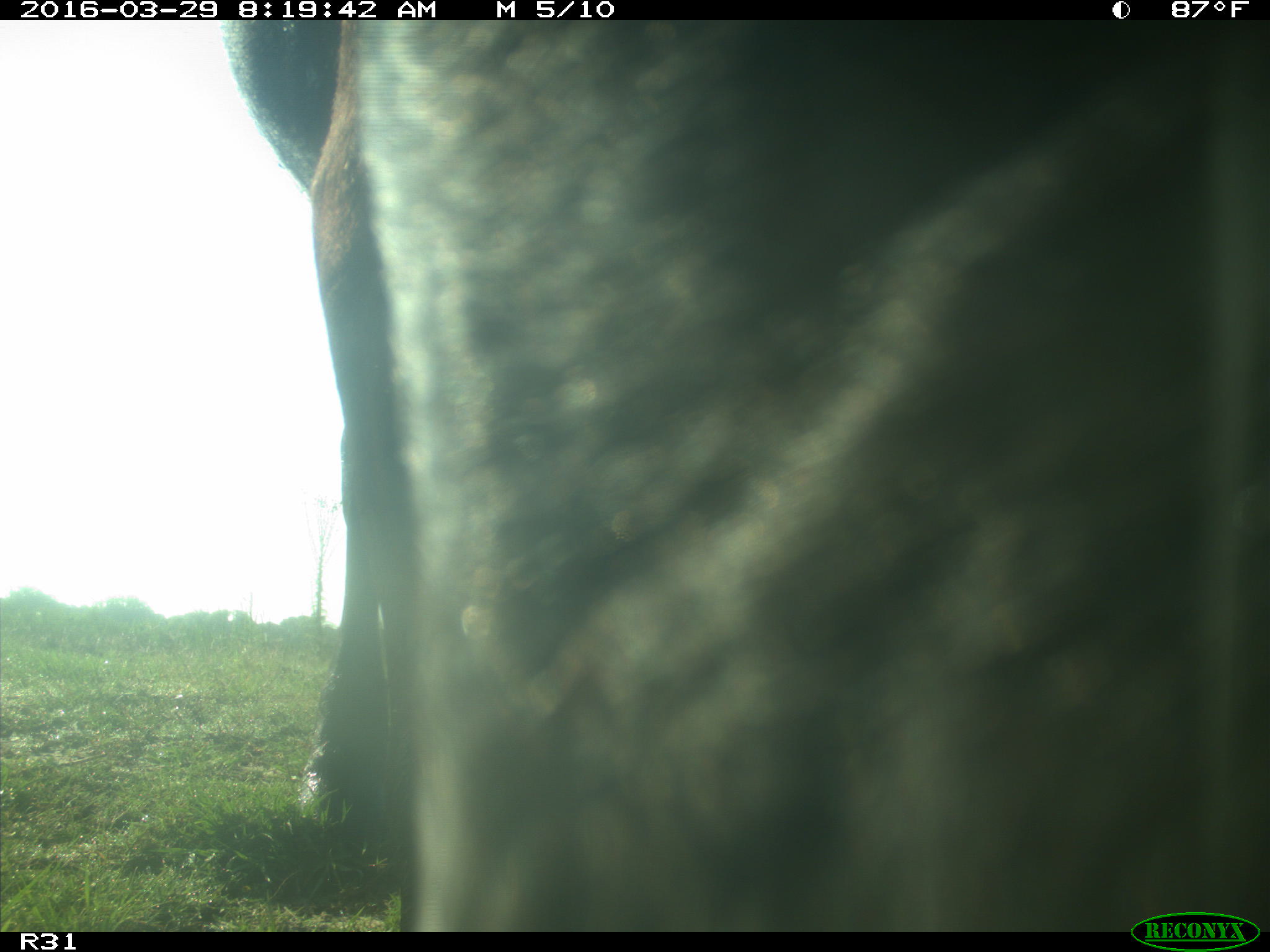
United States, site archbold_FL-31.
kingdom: Animalia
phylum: Chordata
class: Mammalia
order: Artiodactyla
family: Bovidae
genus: Bos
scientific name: Bos taurus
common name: domestic cow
Bos taurus (domestic cow).